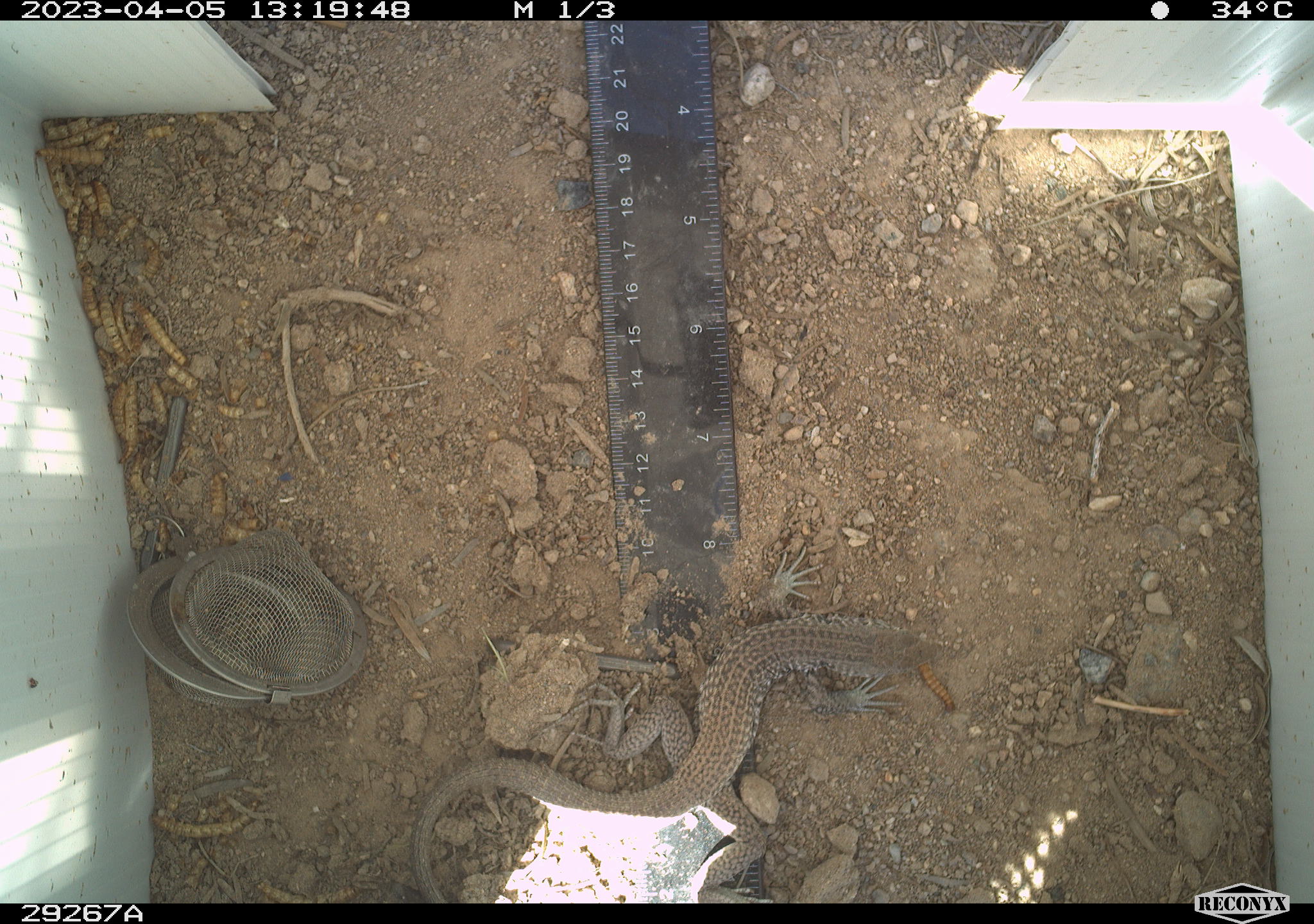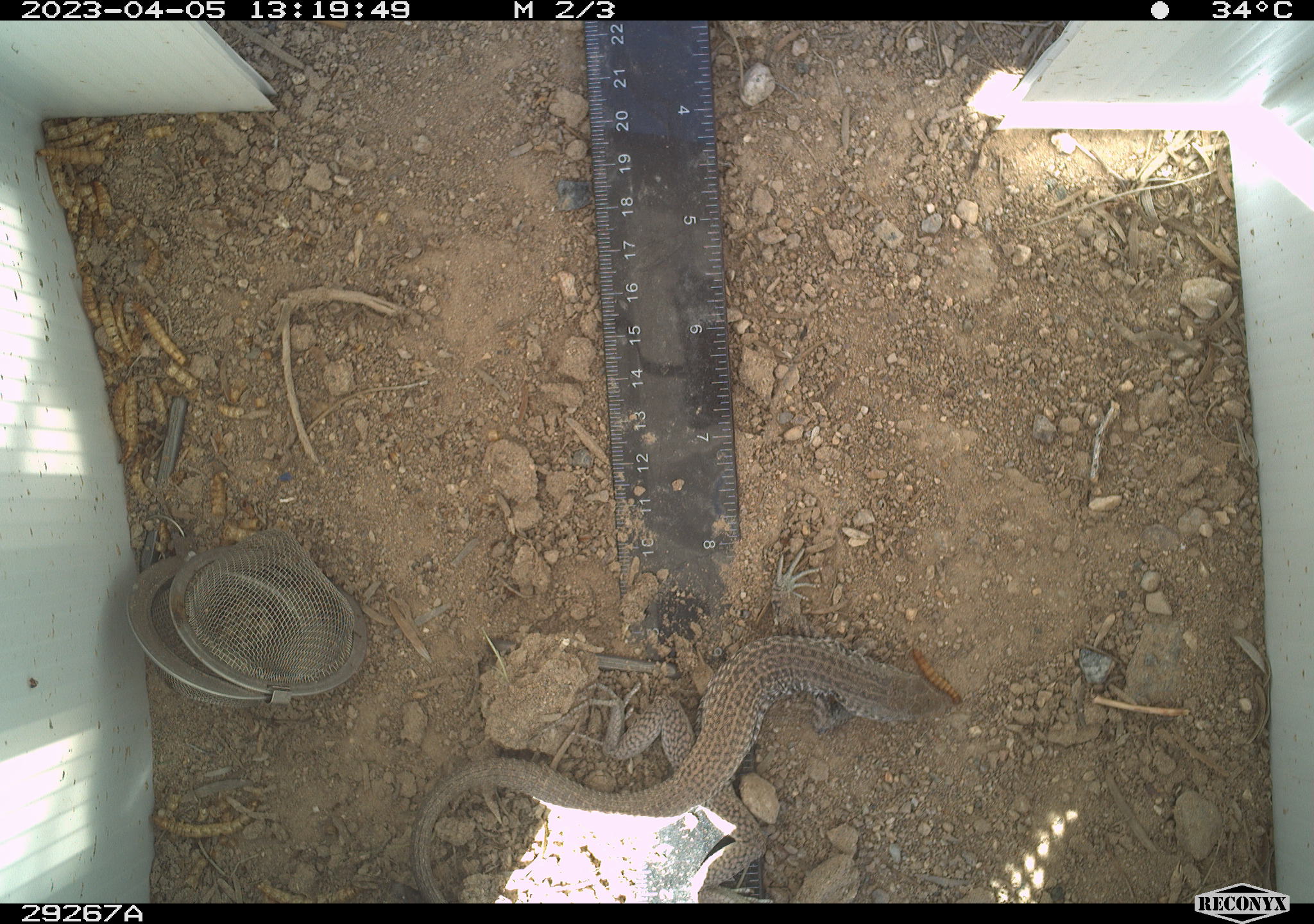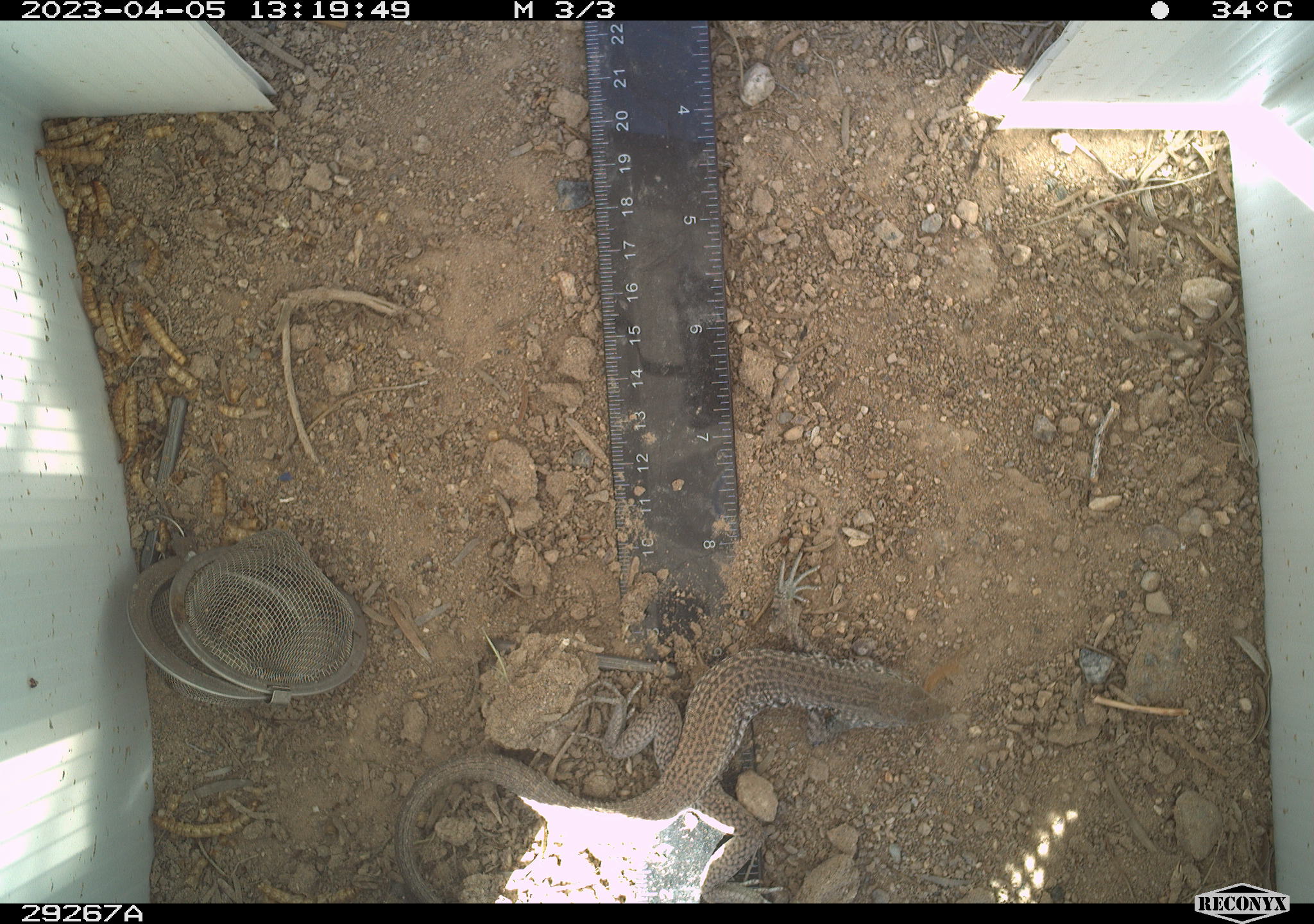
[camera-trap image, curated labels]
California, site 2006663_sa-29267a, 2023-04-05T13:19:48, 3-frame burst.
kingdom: Animalia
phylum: Chordata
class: Reptilia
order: Squamata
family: Teiidae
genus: Aspidoscelis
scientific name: Aspidoscelis tigris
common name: western whiptail